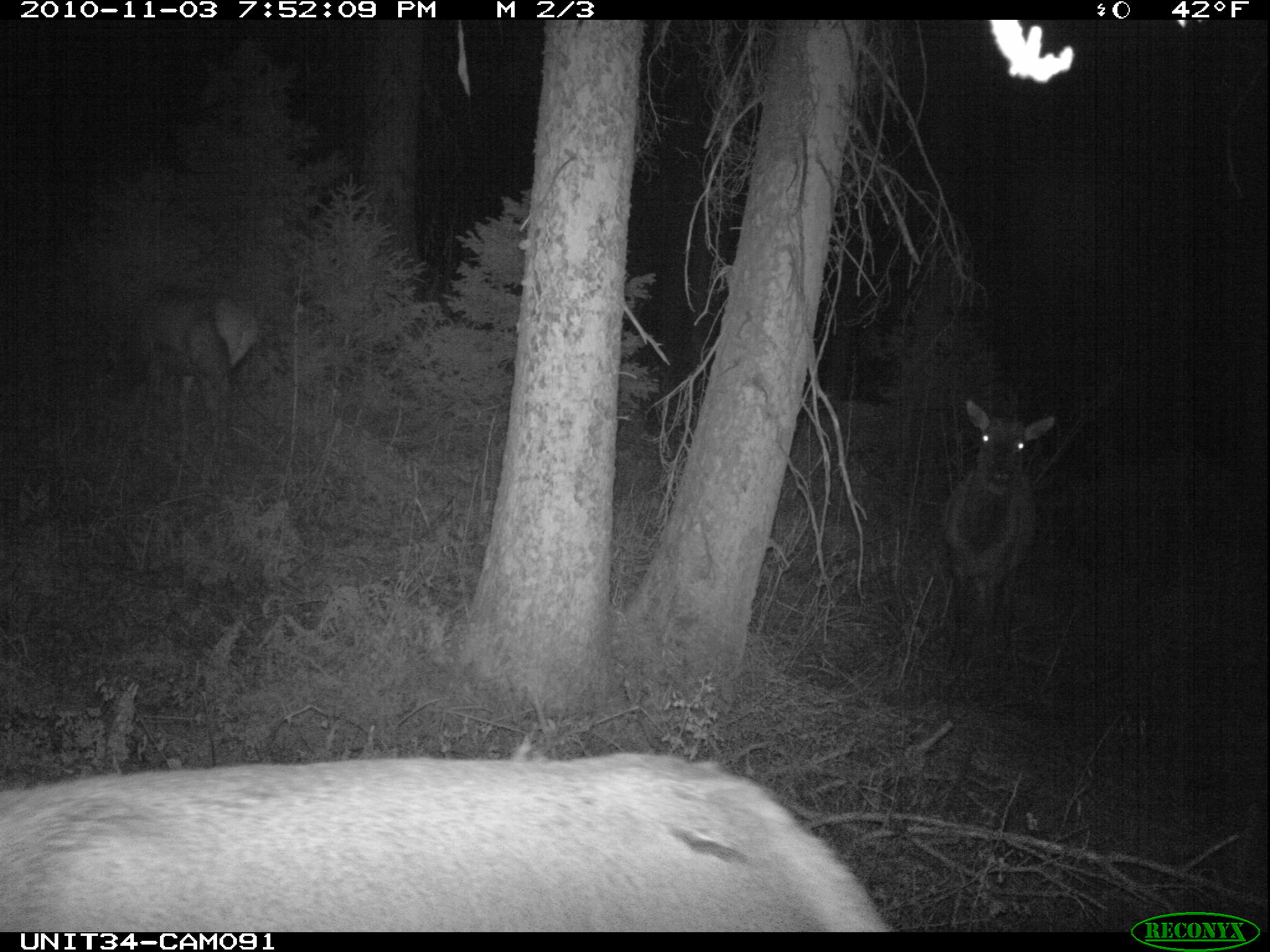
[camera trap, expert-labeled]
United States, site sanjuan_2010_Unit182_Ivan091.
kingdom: Animalia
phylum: Chordata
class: Mammalia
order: Artiodactyla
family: Cervidae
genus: Cervus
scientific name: Cervus elaphus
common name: red deer